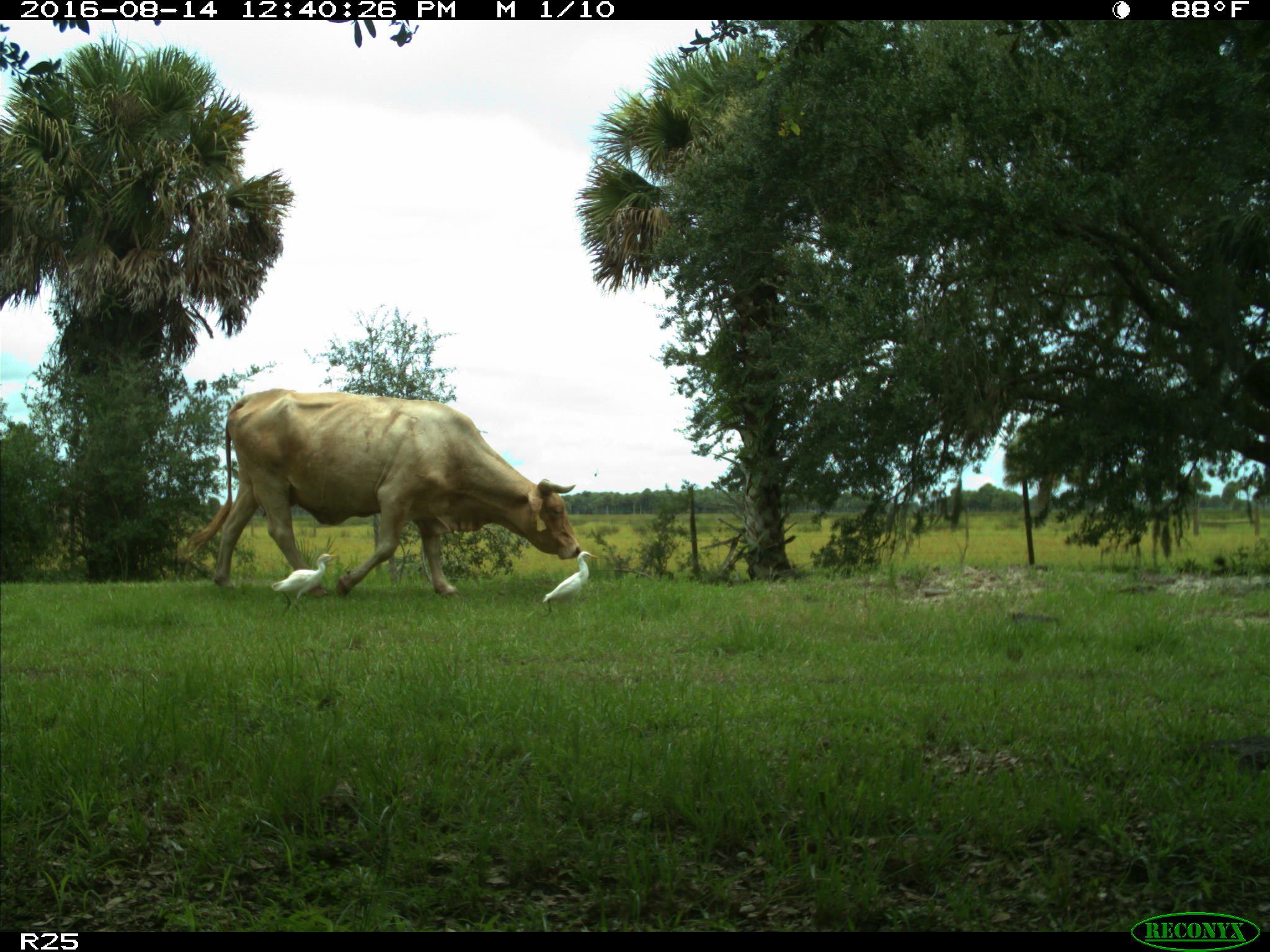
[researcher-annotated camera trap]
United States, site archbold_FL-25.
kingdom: Animalia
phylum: Chordata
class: Mammalia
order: Artiodactyla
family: Bovidae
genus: Bos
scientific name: Bos taurus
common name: domestic cow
Bos taurus (domestic cow).